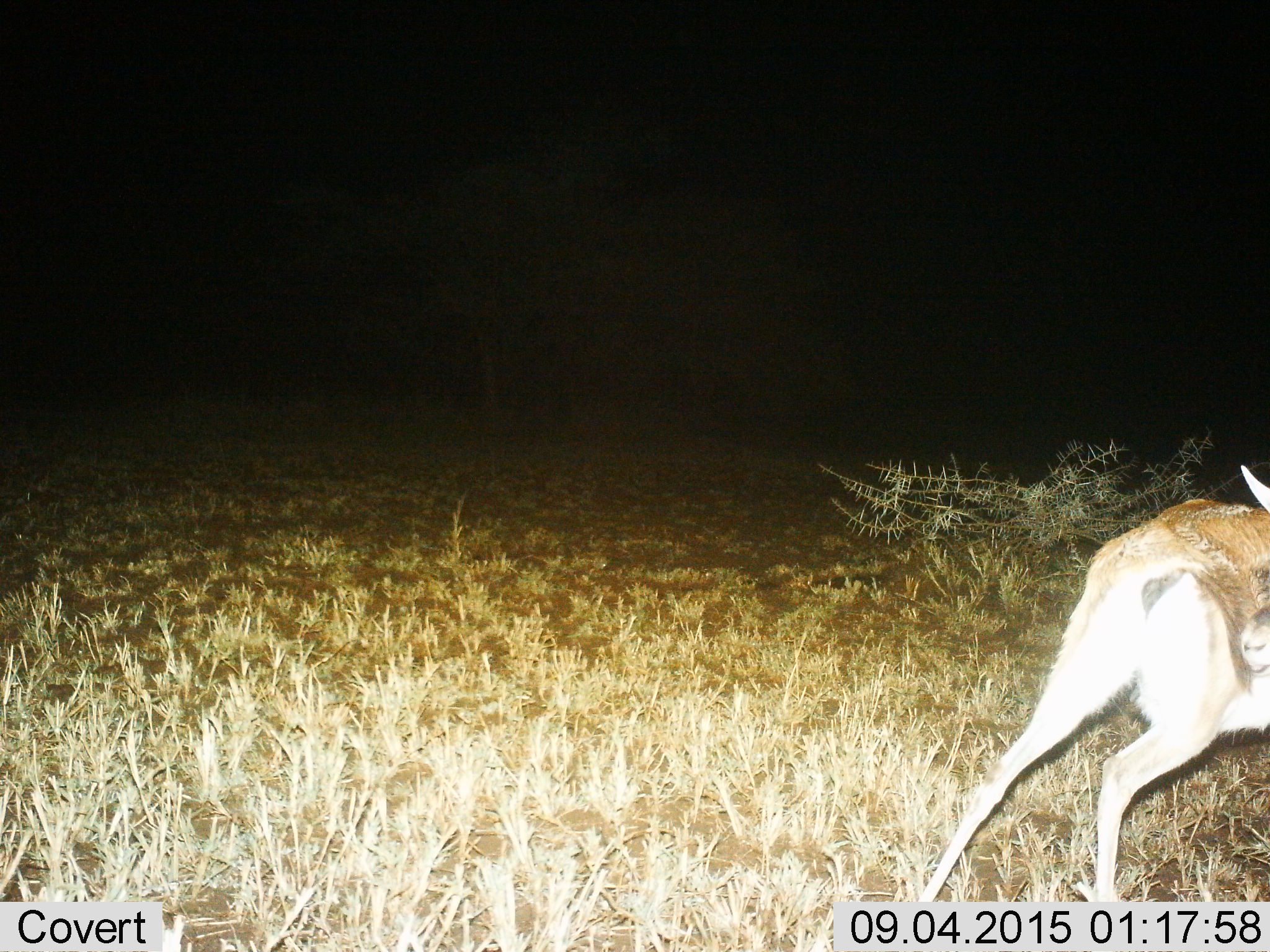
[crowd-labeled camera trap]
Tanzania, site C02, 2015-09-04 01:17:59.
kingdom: Animalia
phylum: Chordata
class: Mammalia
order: Artiodactyla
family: Bovidae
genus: Eudorcas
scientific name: Eudorcas thomsonii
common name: thomson's gazelle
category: gazellethomsons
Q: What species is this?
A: Gazellethomsons (thomson's gazelle) (Eudorcas thomsonii).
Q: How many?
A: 1.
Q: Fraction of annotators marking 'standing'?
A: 50%.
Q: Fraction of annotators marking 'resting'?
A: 0%.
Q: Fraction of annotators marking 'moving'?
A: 50%.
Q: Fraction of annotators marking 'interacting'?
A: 0%.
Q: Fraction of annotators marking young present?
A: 0%.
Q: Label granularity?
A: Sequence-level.